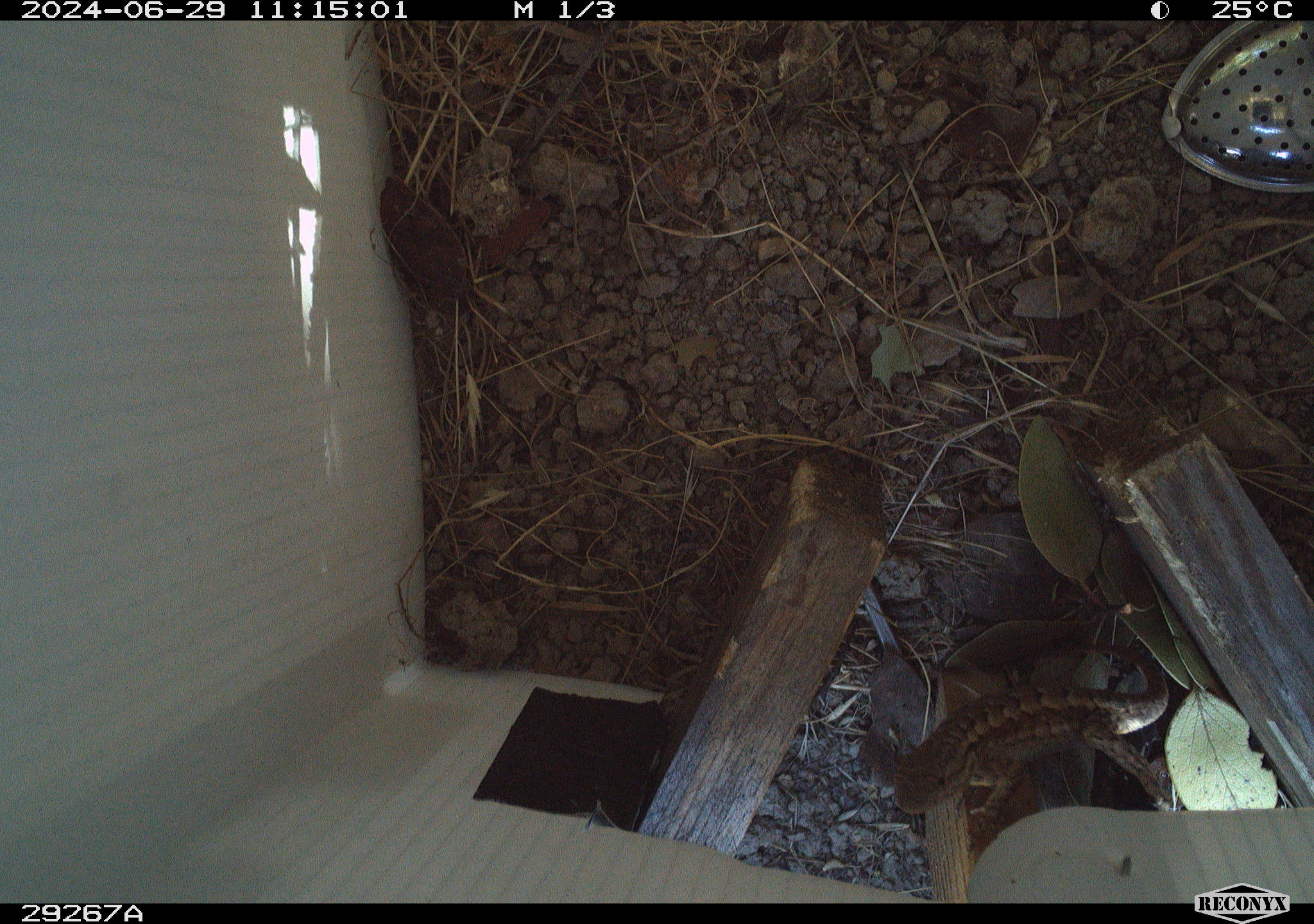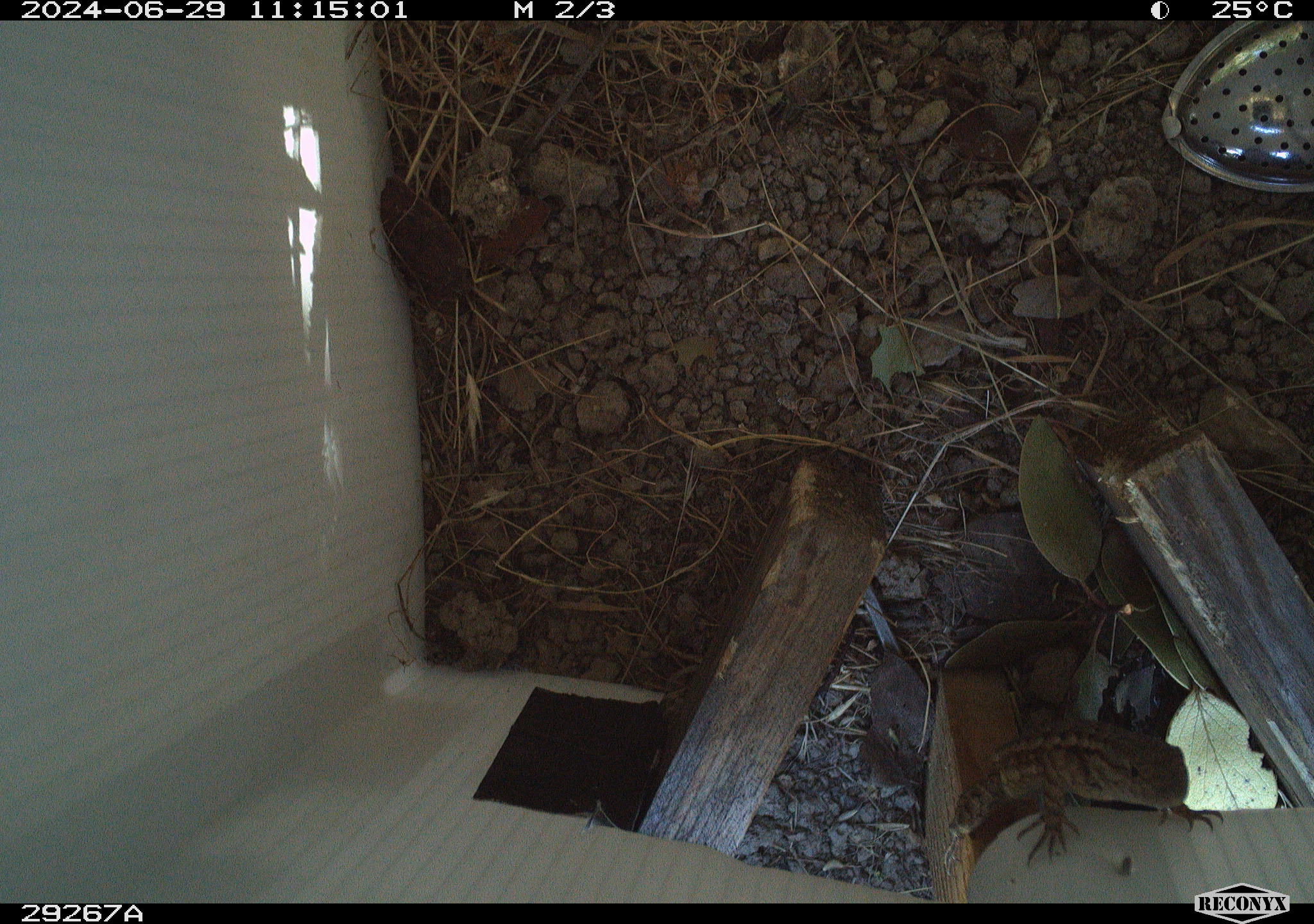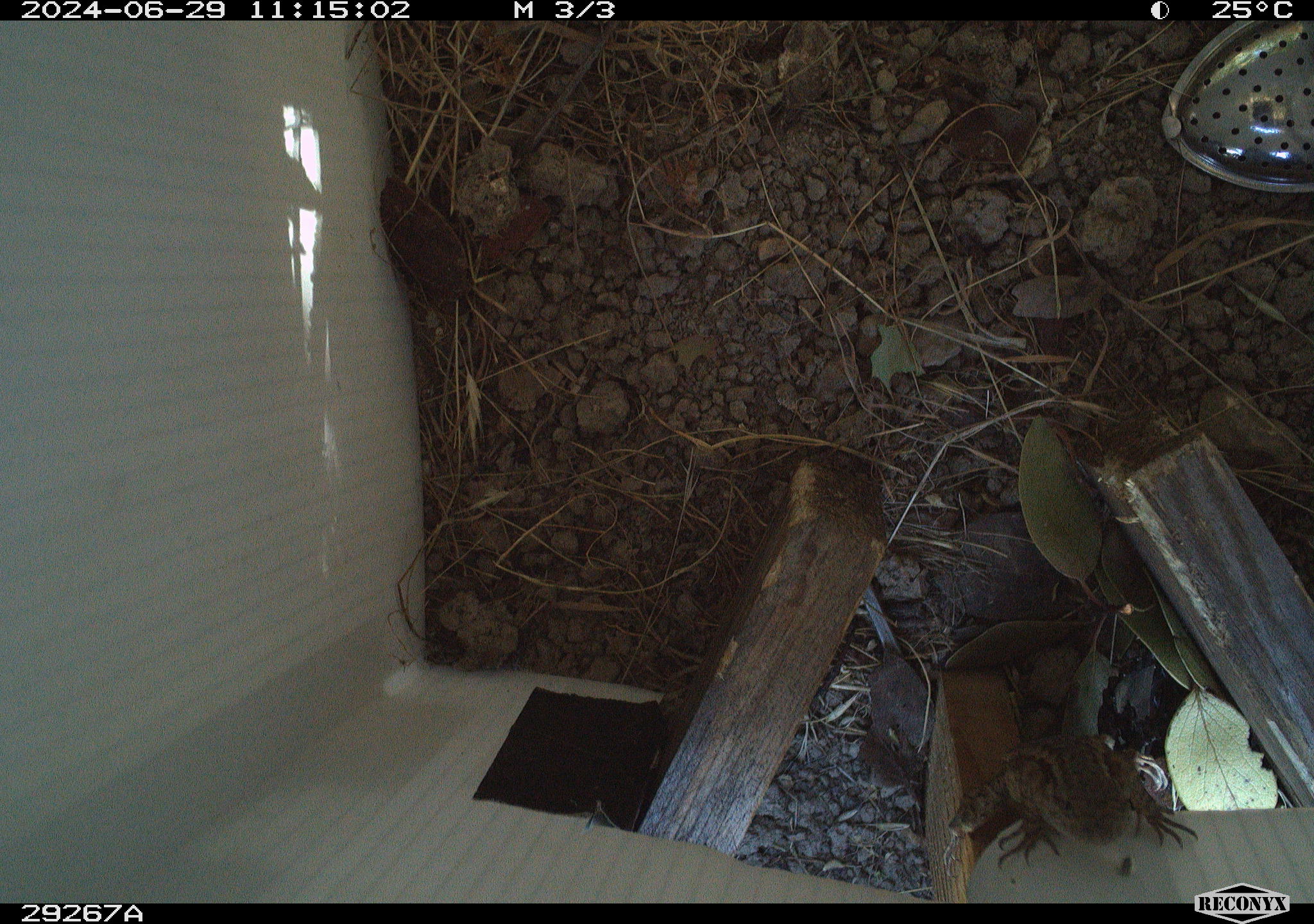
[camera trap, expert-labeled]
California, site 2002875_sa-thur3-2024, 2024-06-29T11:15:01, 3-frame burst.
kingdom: Animalia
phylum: Chordata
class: Reptilia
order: Squamata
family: Phrynosomatidae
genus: Sceloporus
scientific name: Sceloporus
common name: spiny lizards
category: sceloporus species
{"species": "sceloporus species (spiny lizards) (Sceloporus)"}